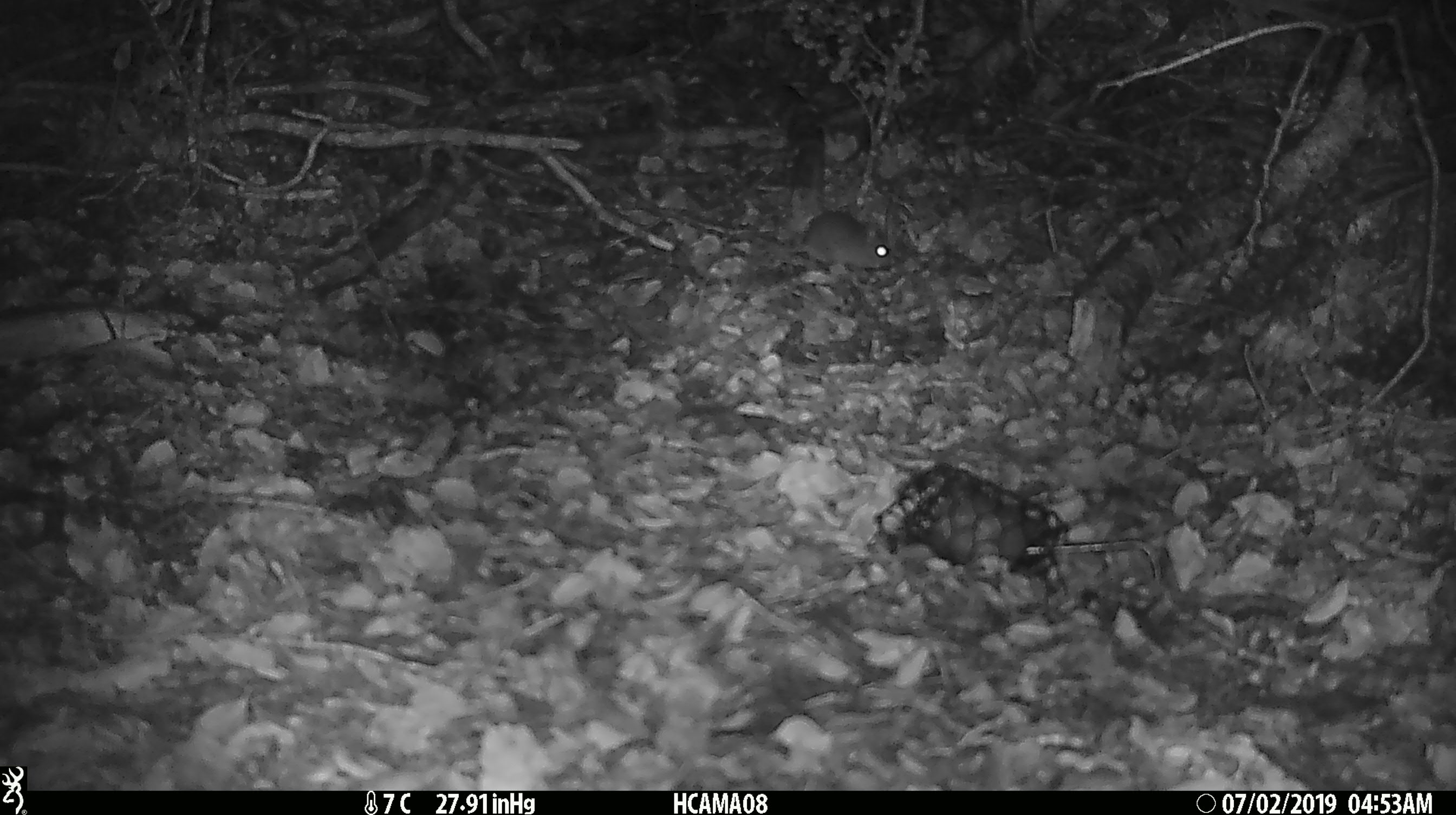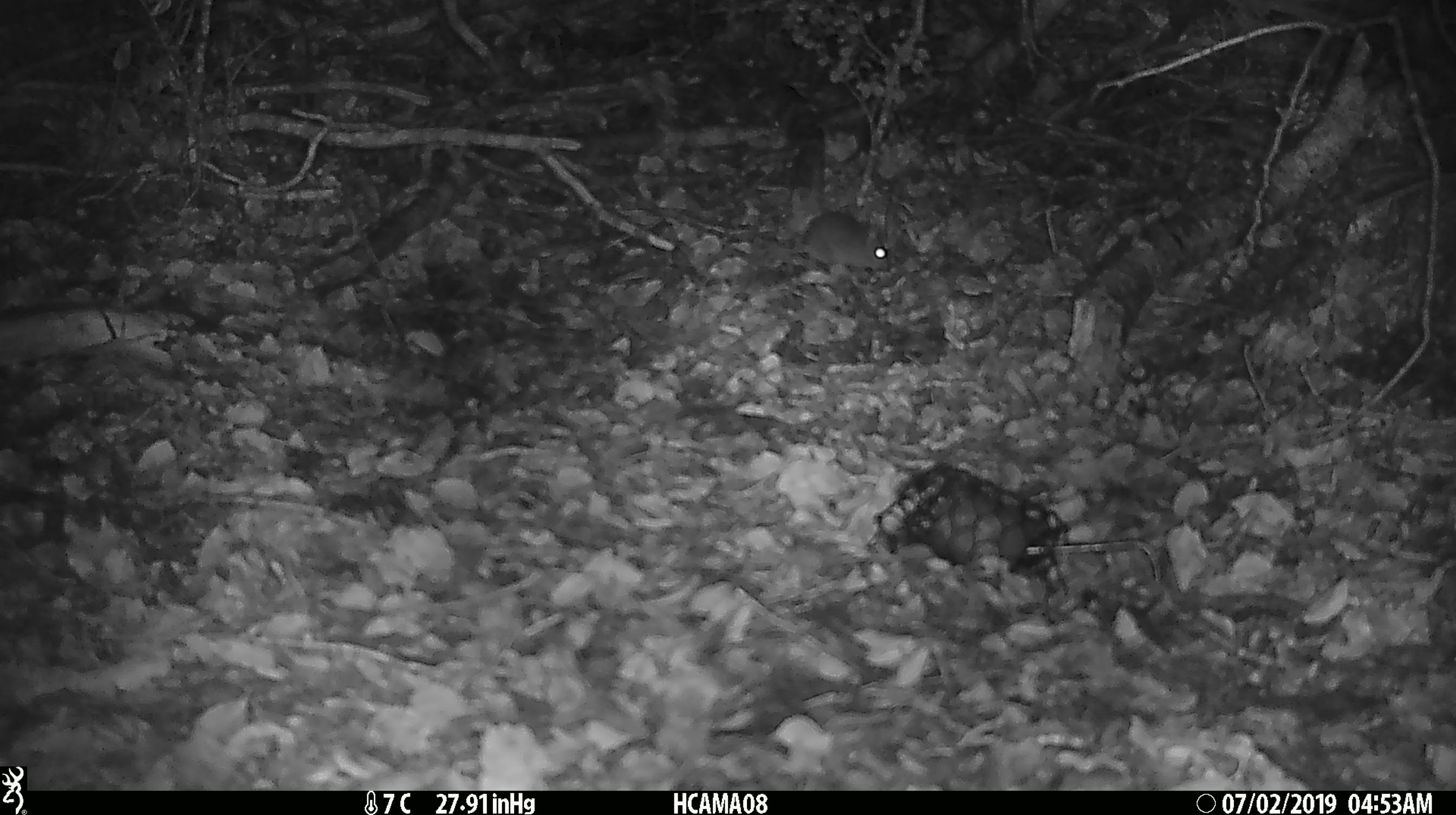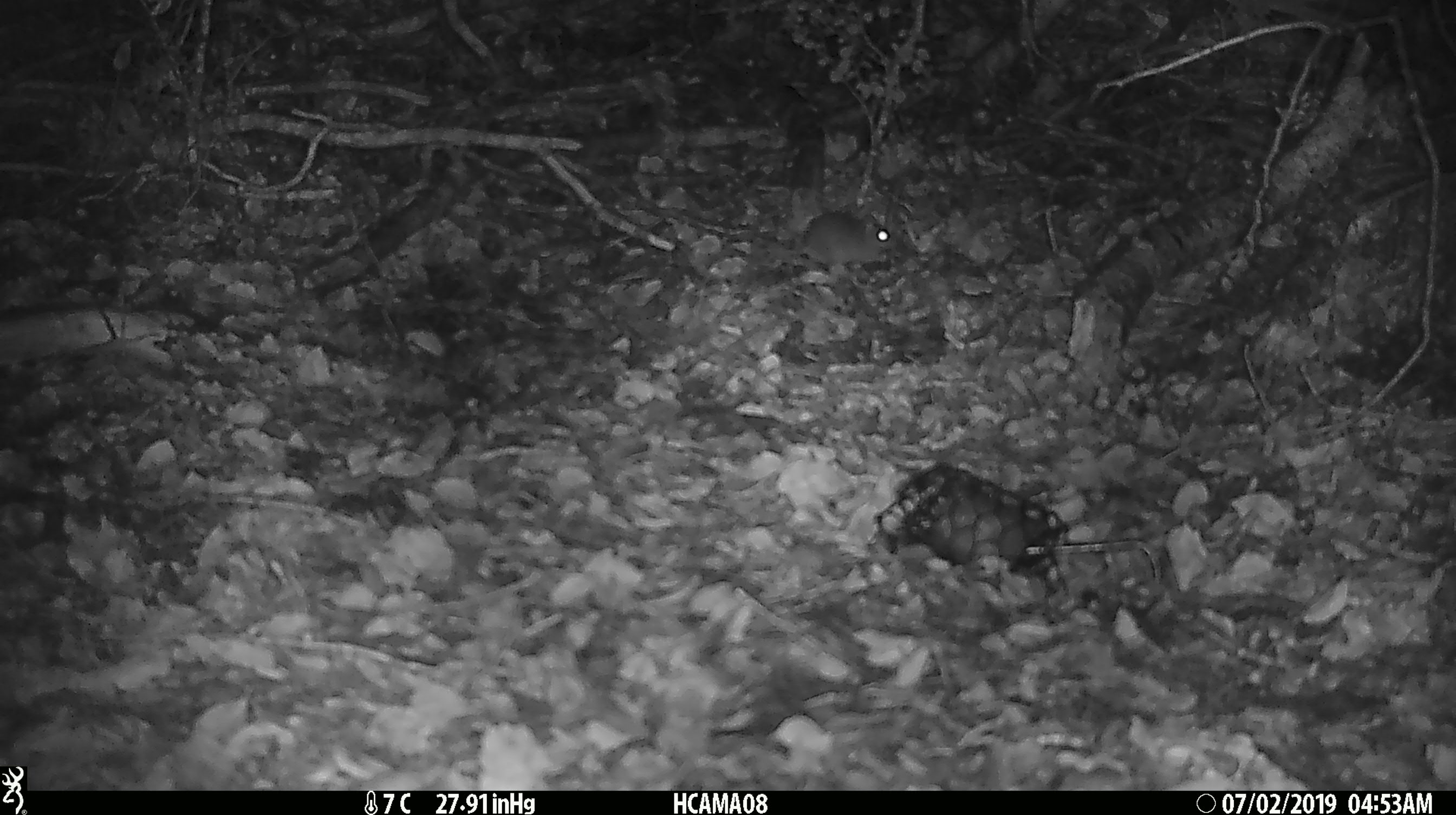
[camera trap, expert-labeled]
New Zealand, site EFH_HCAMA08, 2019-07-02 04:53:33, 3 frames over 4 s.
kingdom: Animalia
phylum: Chordata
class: Mammalia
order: Rodentia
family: Muridae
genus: Mus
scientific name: Mus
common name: mouse